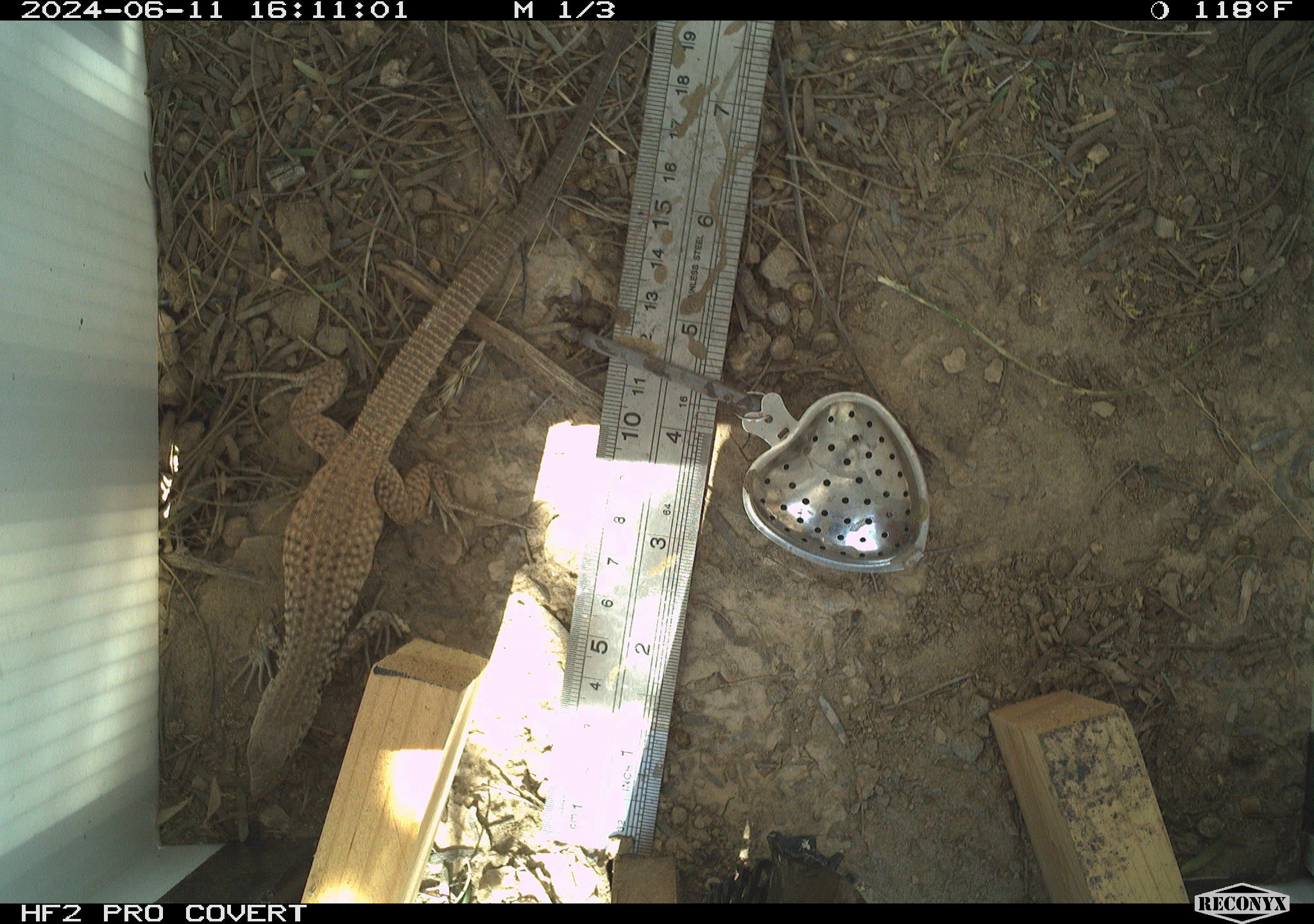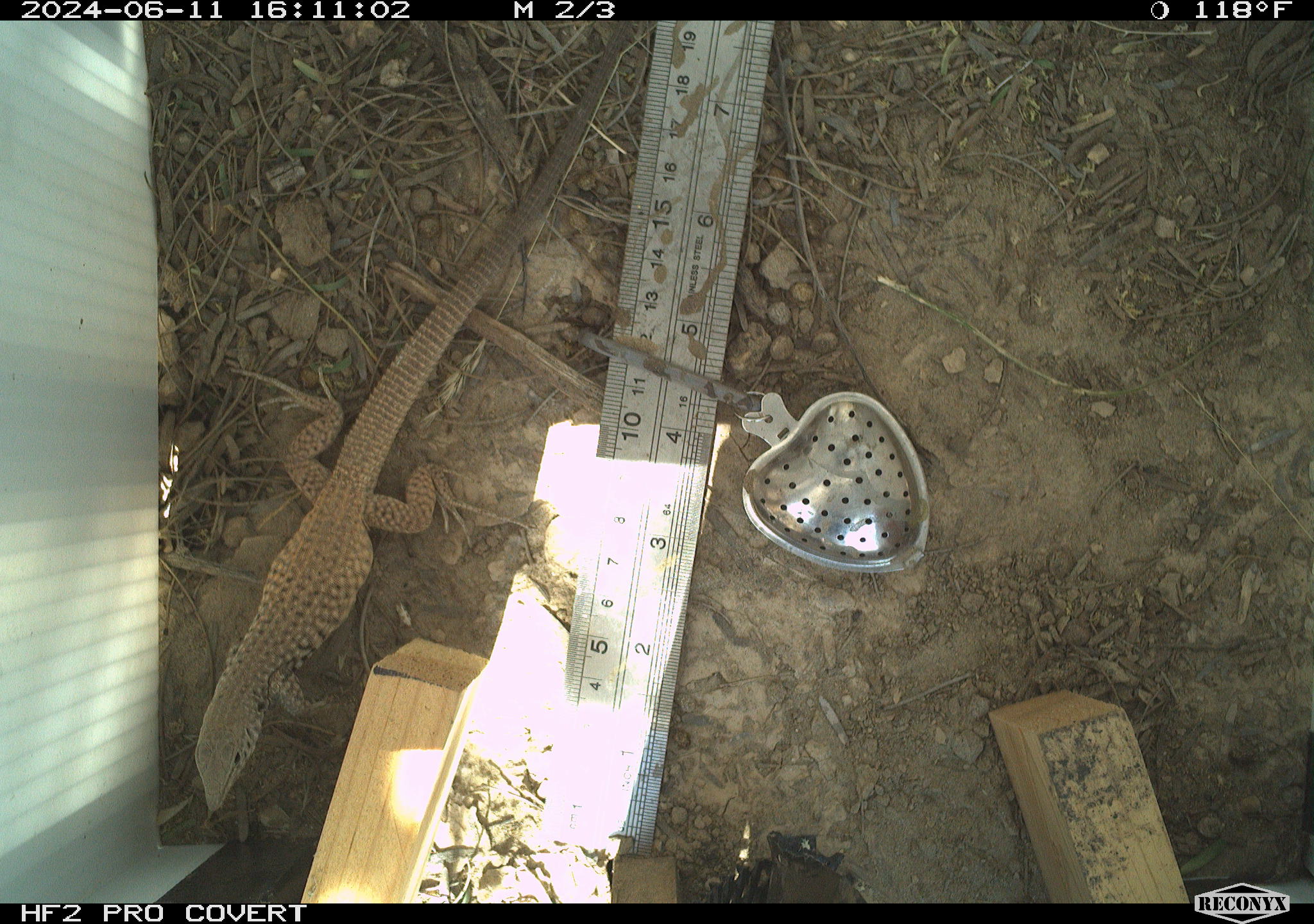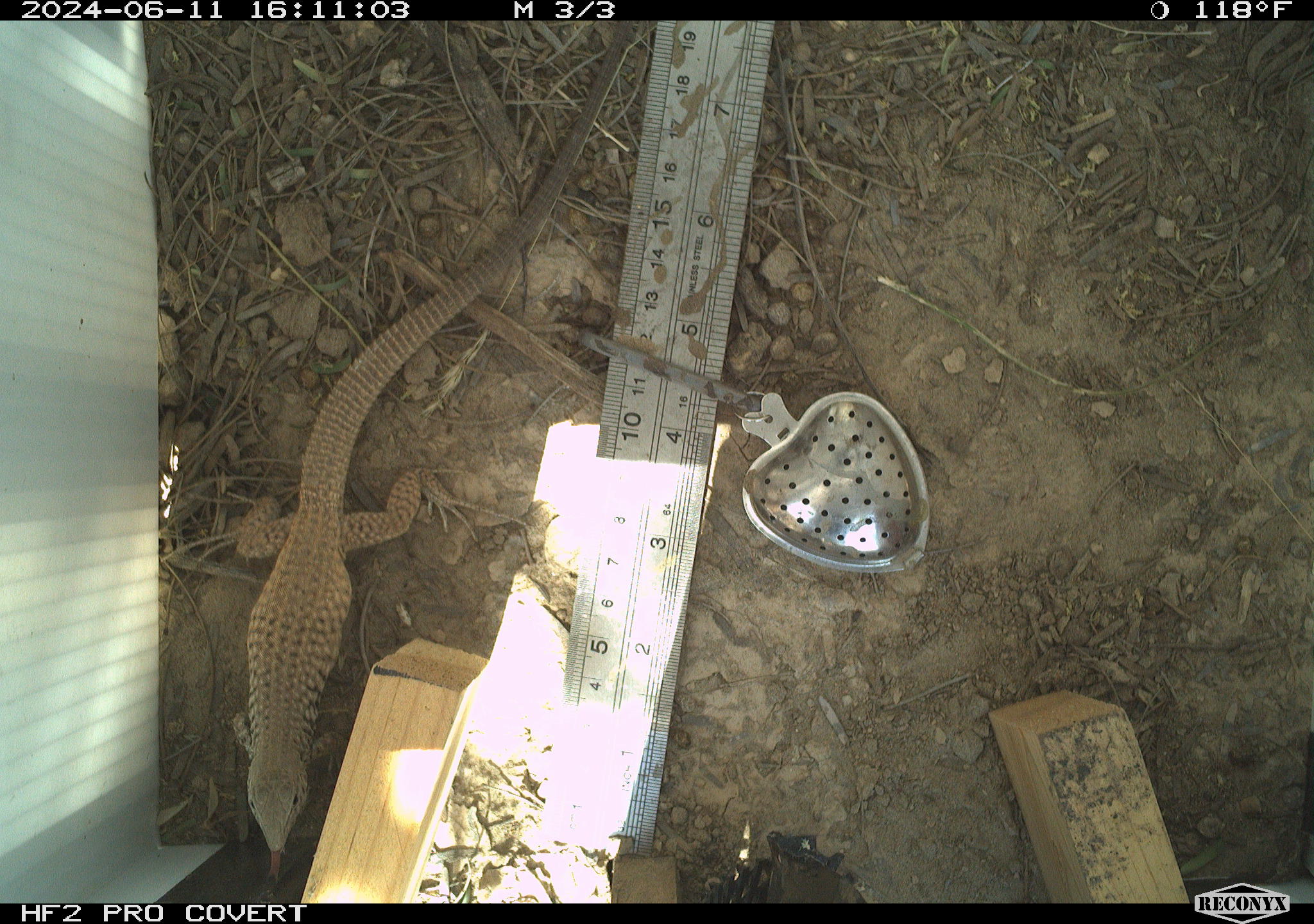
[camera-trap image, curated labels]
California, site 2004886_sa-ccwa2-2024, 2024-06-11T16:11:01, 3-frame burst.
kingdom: Animalia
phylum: Chordata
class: Reptilia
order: Squamata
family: Teiidae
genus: Aspidoscelis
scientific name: Aspidoscelis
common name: whiptail lizards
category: aspidoscelis species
Aspidoscelis species (whiptail lizards) (Aspidoscelis).